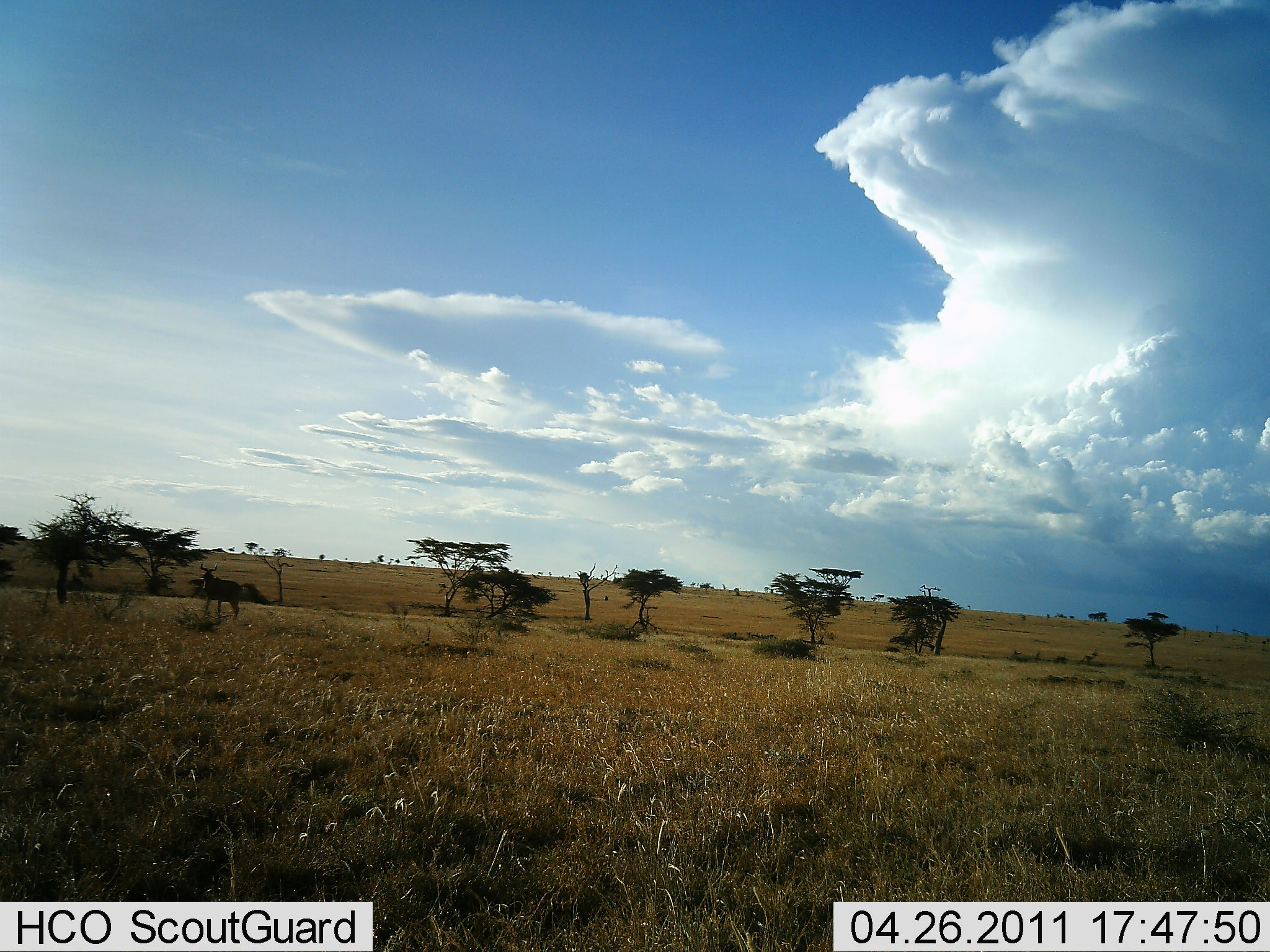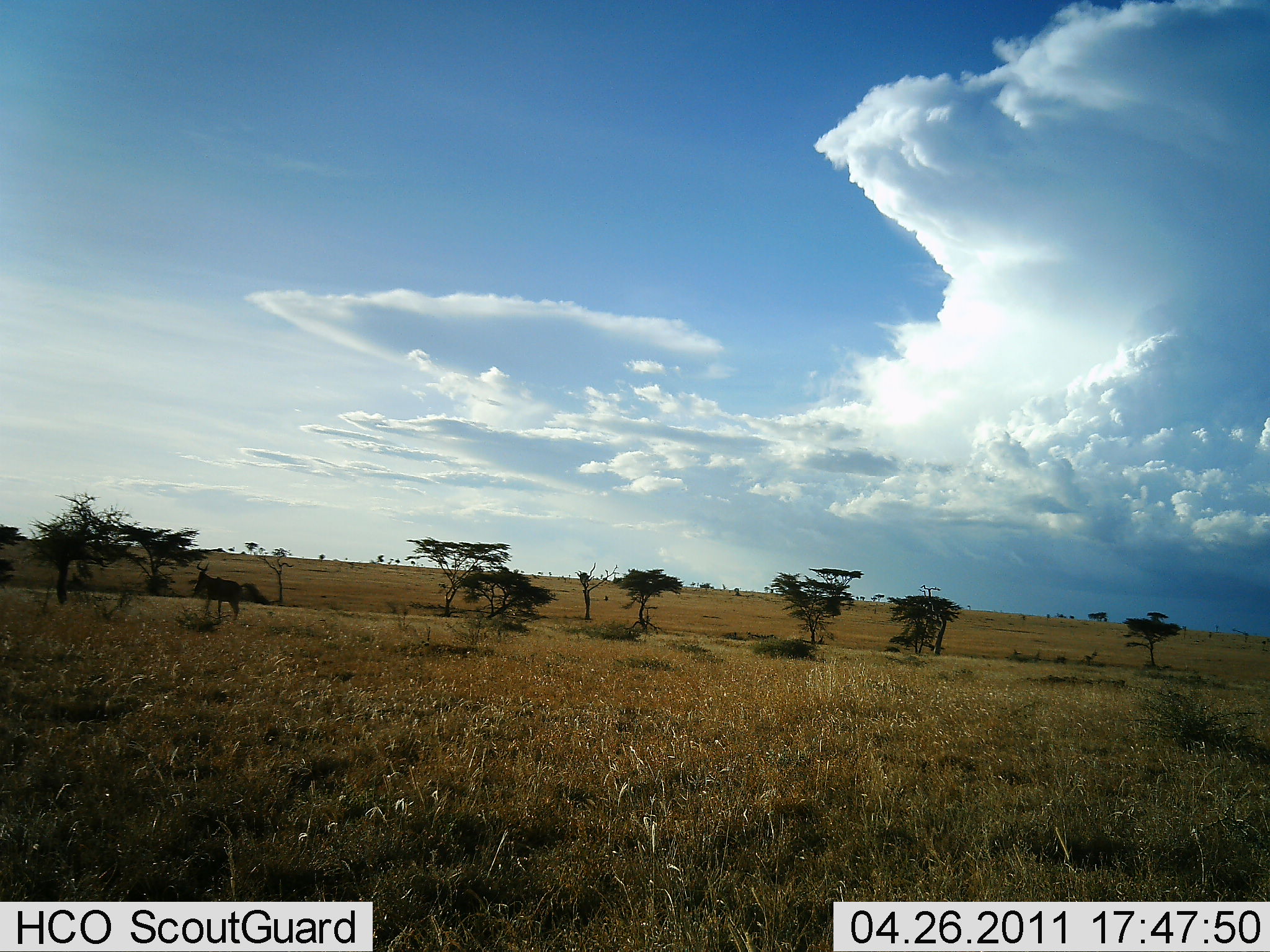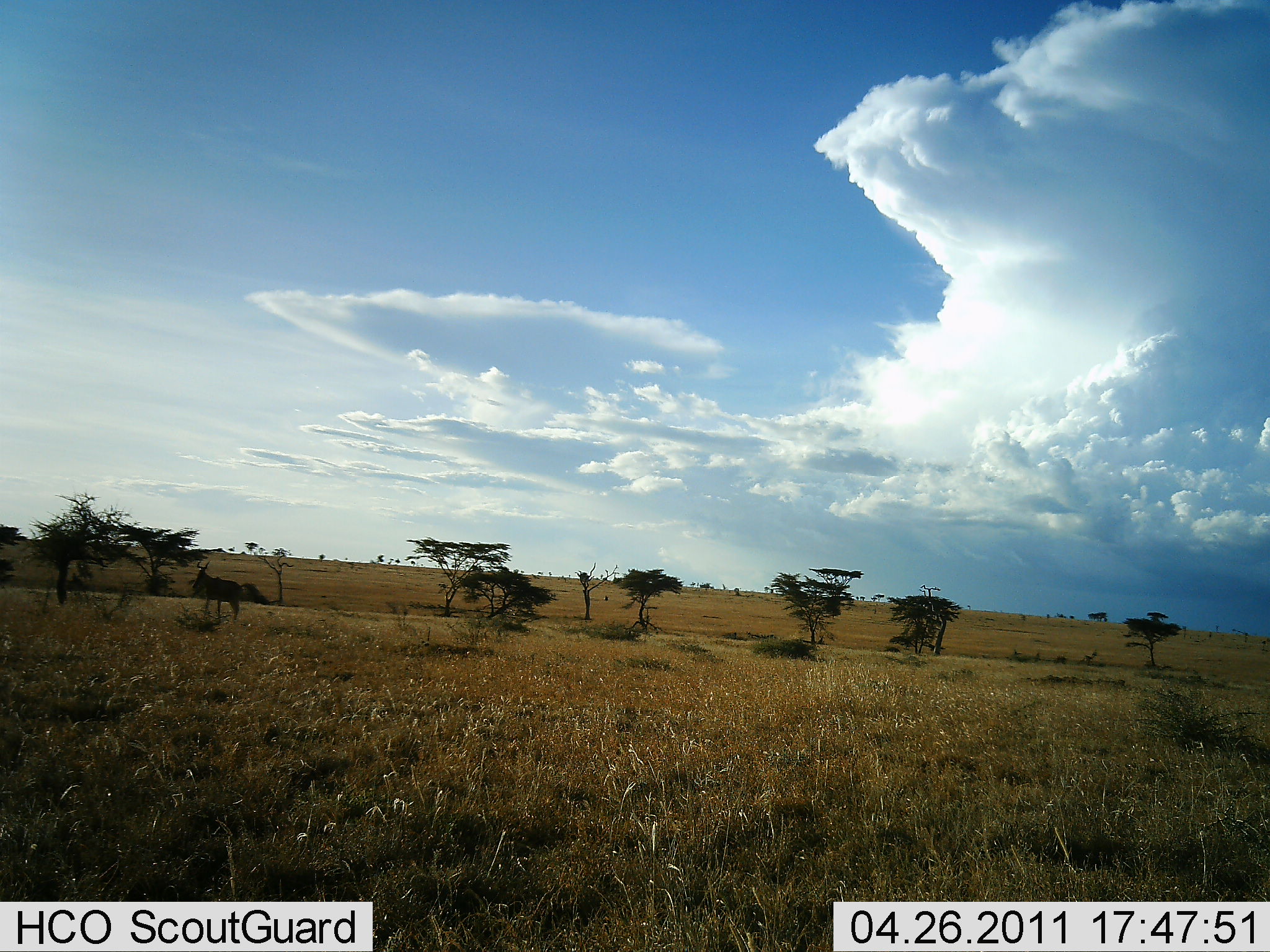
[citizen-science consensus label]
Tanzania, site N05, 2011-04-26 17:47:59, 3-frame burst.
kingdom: Animalia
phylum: Chordata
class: Mammalia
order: Artiodactyla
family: Bovidae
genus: Alcelaphus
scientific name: Alcelaphus buselaphus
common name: hartebeest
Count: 1.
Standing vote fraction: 100%.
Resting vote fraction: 0%.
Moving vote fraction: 0%.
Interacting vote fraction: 0%.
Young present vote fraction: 0%.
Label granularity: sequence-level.